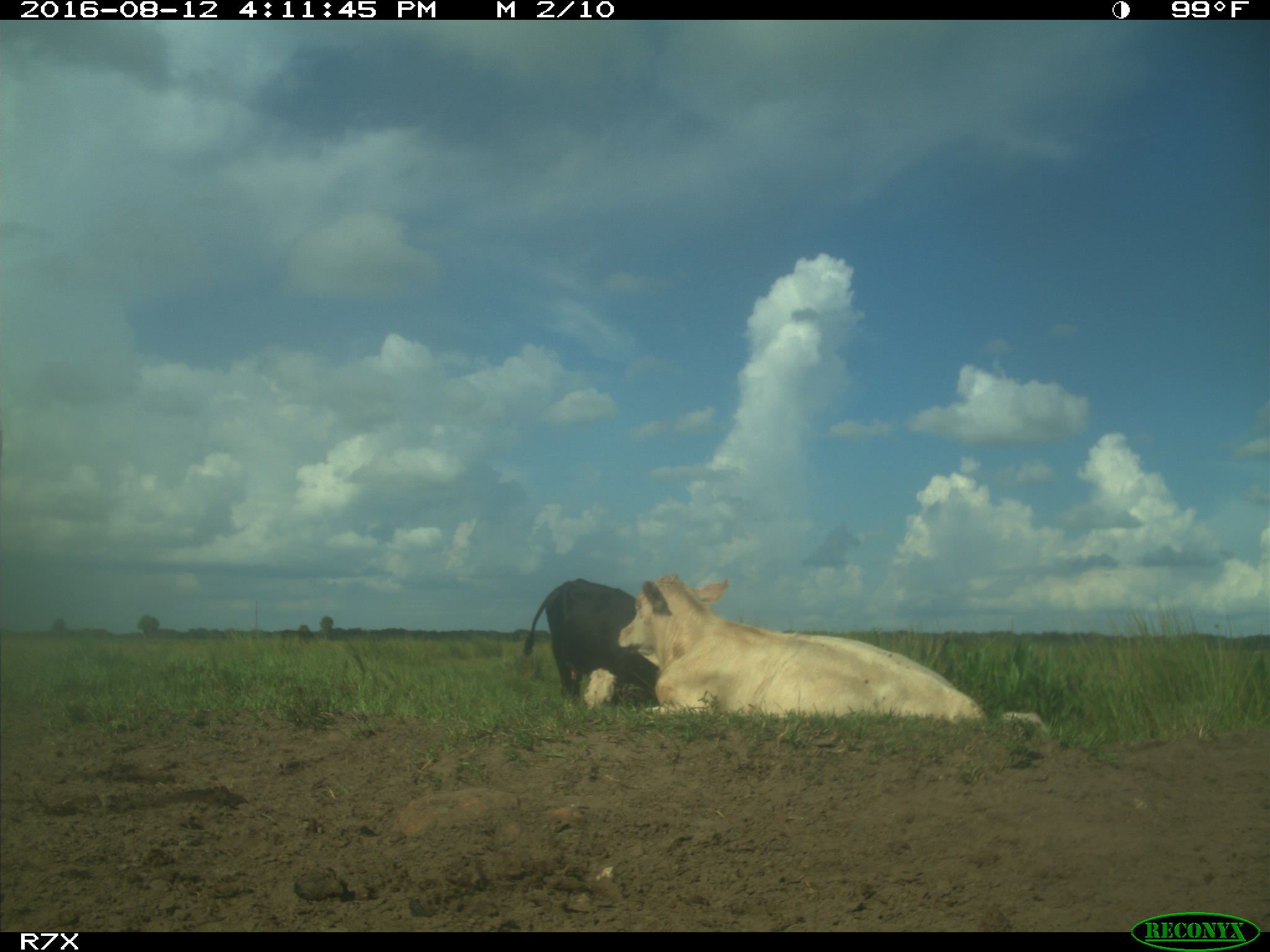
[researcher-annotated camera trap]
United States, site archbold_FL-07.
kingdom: Animalia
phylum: Chordata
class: Mammalia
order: Artiodactyla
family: Bovidae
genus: Bos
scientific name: Bos taurus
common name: domestic cow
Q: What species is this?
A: Bos taurus (domestic cow).